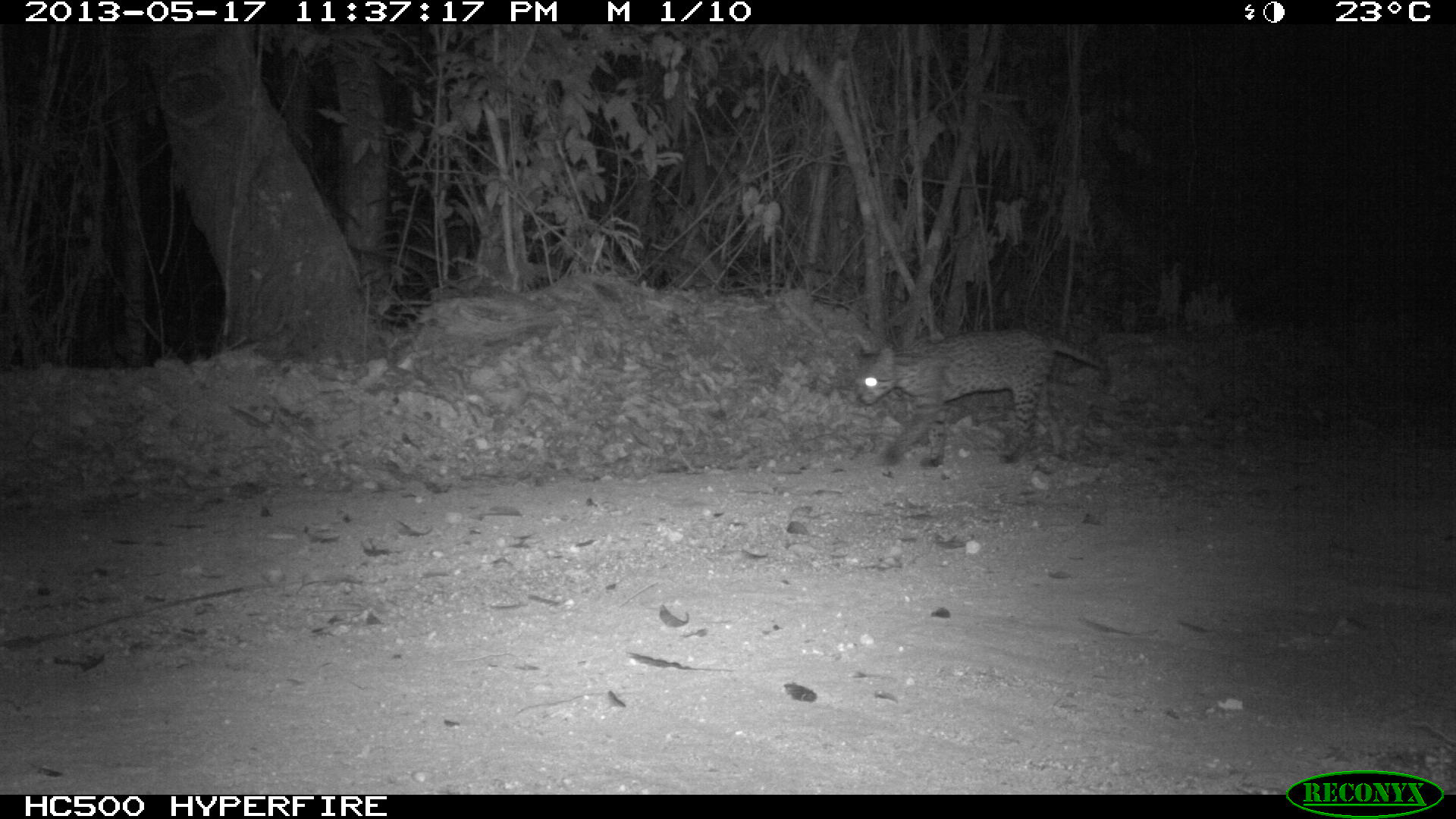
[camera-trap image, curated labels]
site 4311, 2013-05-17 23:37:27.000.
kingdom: Animalia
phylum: Chordata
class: Mammalia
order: Carnivora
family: Felidae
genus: Leopardus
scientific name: Leopardus pardalis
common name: ocelot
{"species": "Leopardus pardalis (ocelot)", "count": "1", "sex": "female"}